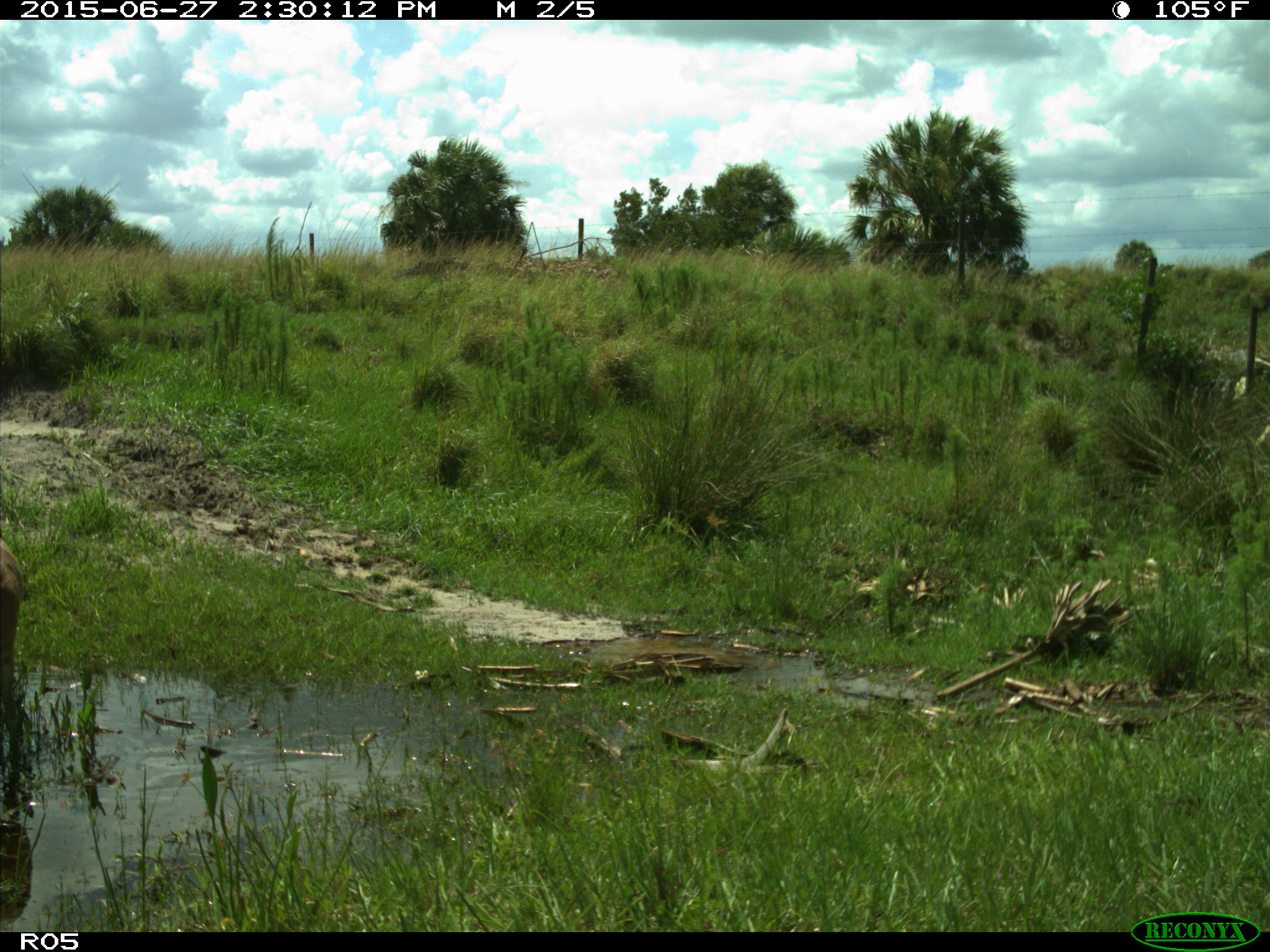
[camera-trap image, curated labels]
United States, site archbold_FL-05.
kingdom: Animalia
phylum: Chordata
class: Mammalia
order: Artiodactyla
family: Cervidae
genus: Odocoileus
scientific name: Odocoileus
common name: deer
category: unidentified deer